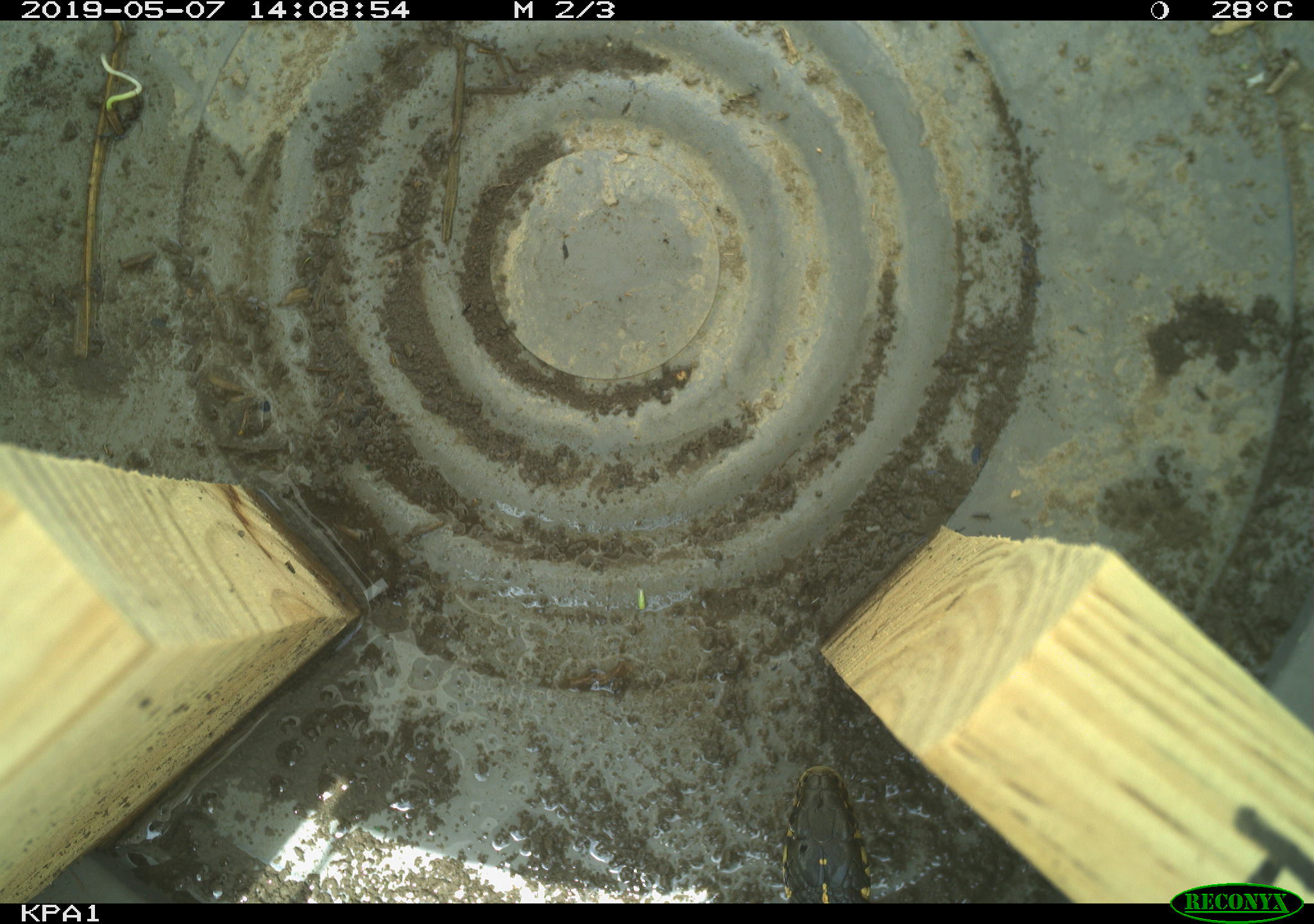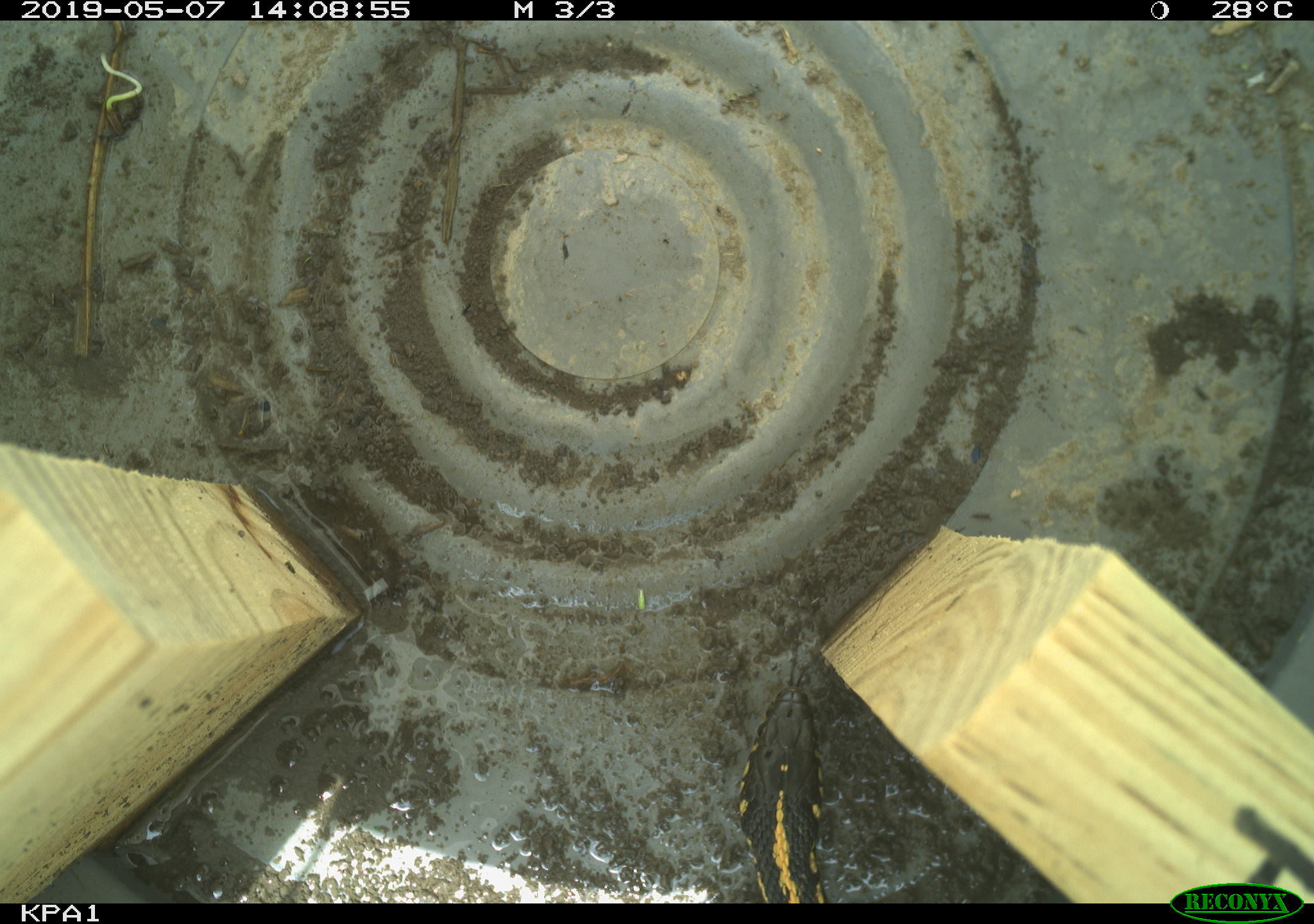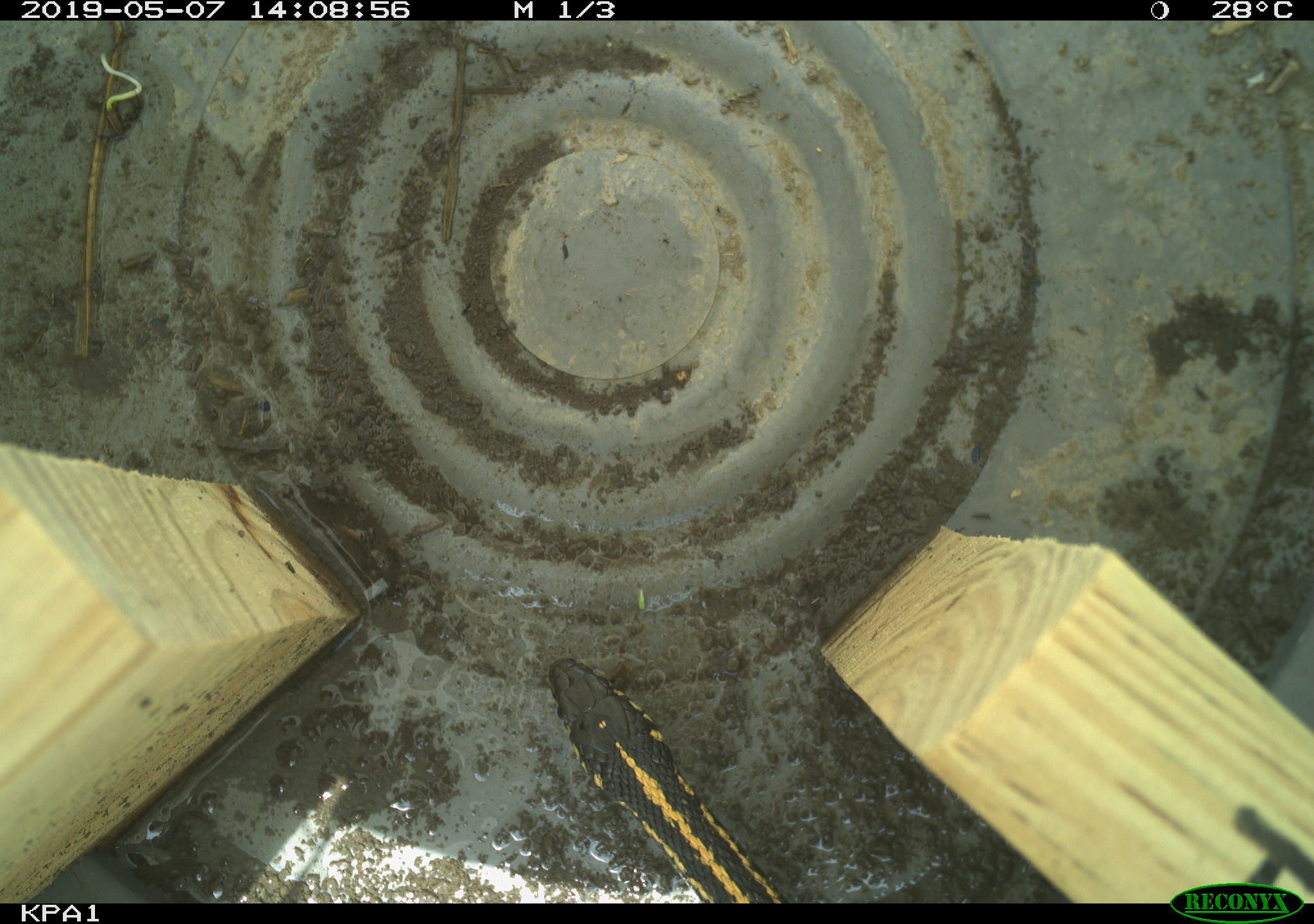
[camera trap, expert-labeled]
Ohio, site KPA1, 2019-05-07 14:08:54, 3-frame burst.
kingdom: Animalia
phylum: Chordata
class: Reptilia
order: Squamata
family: Colubridae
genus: Thamnophis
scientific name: Thamnophis radix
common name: plains gartersnake